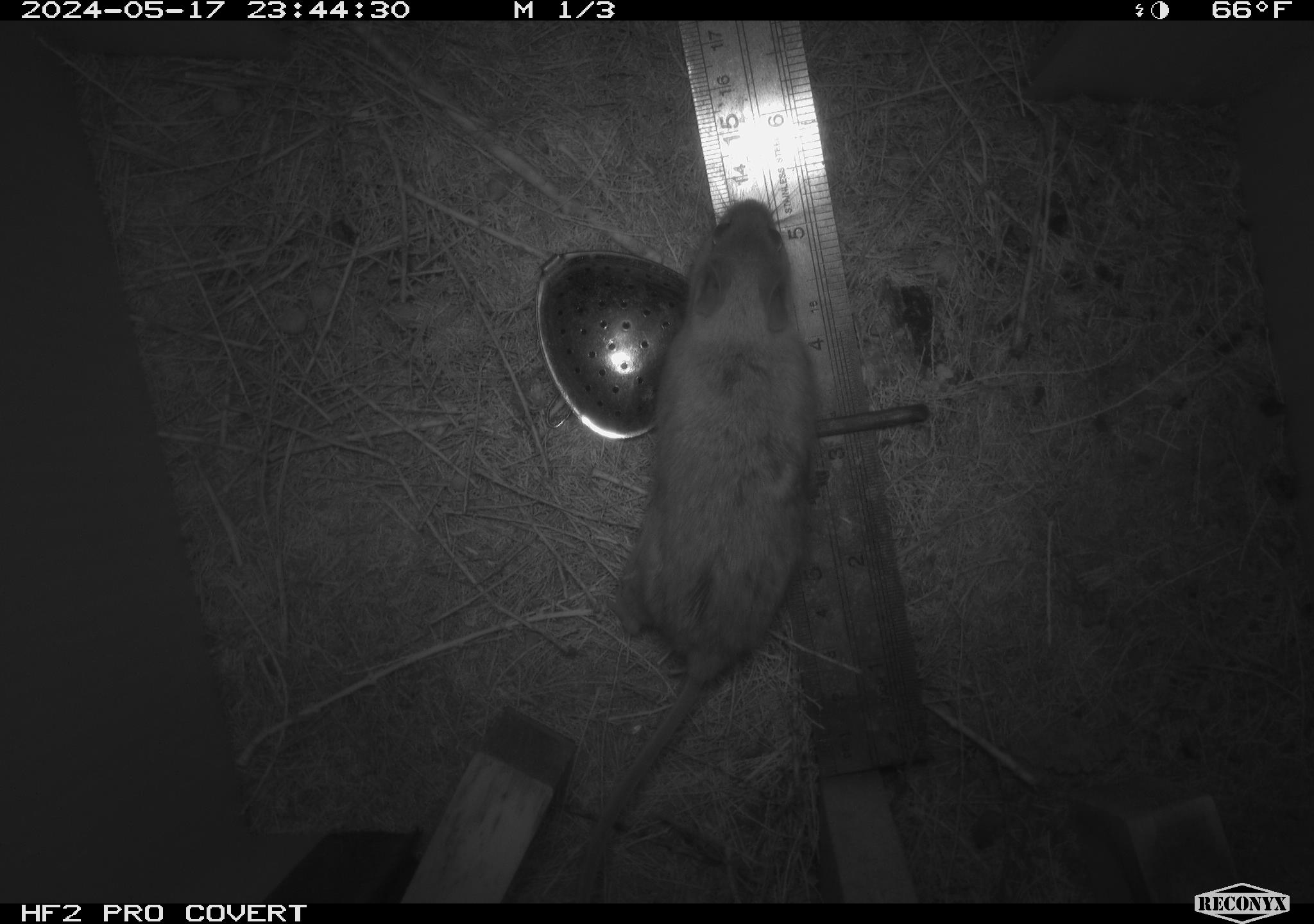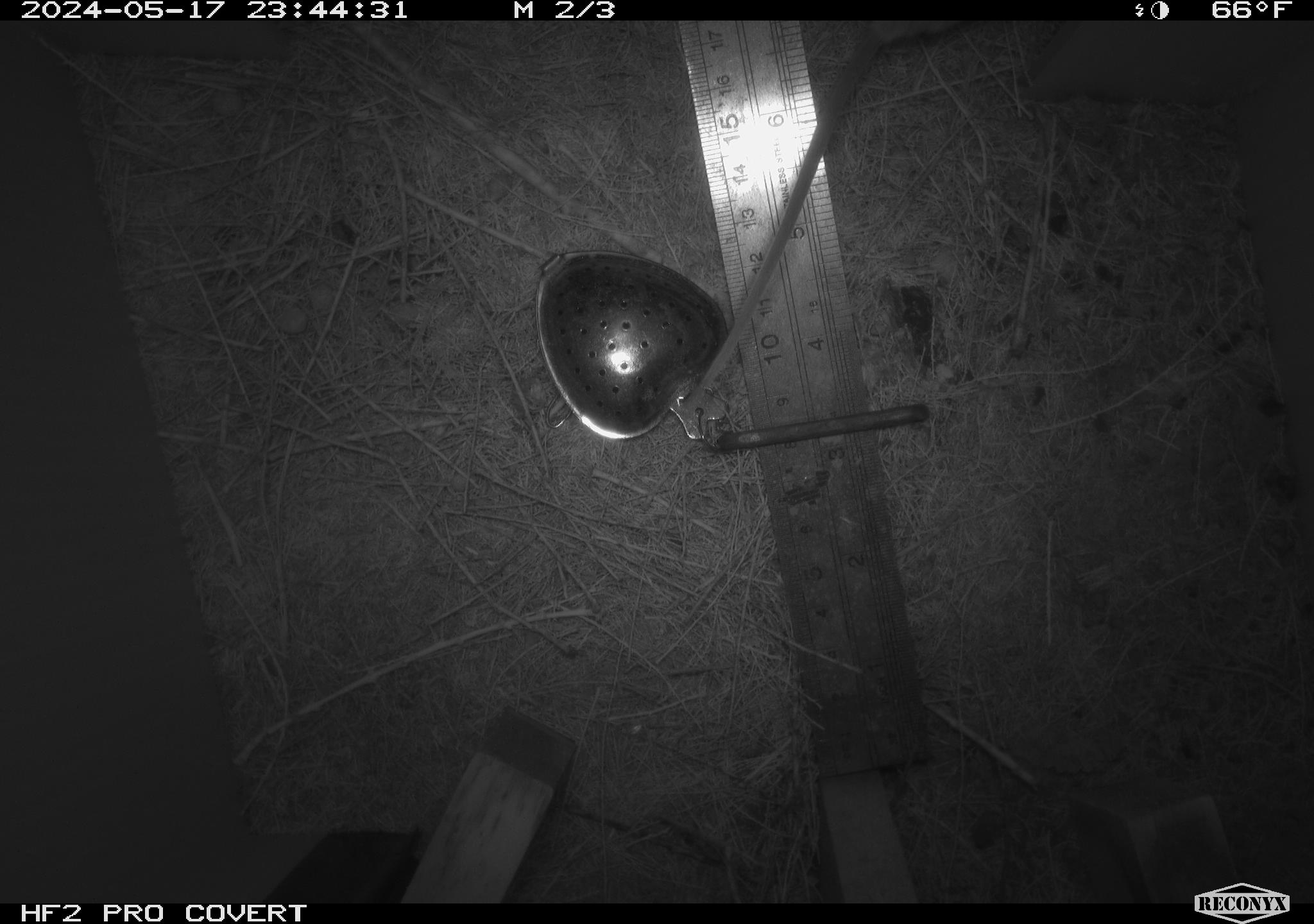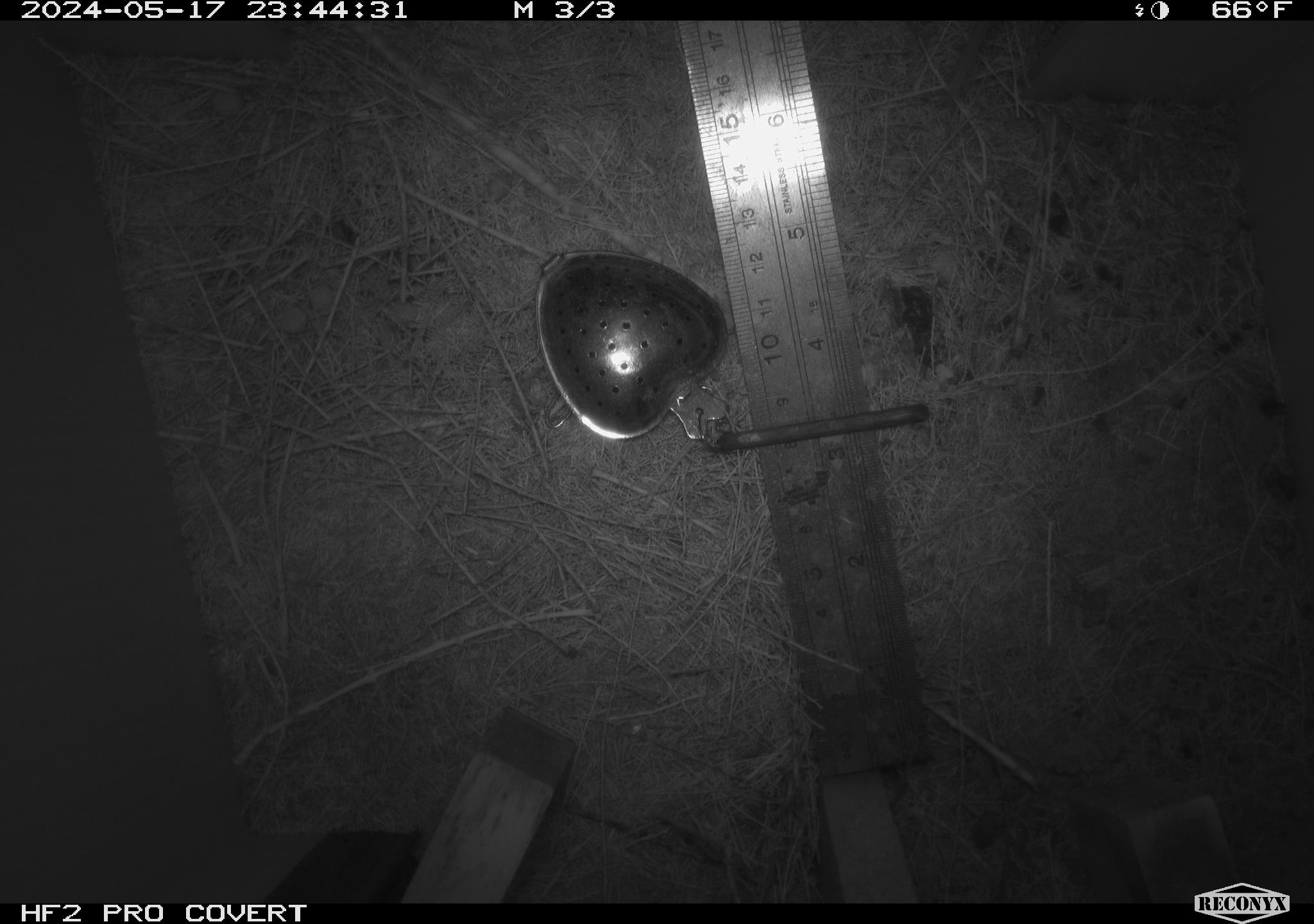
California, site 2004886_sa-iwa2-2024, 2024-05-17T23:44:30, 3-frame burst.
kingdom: Animalia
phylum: Chordata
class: Mammalia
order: Rodentia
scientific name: Rodentia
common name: mouse species